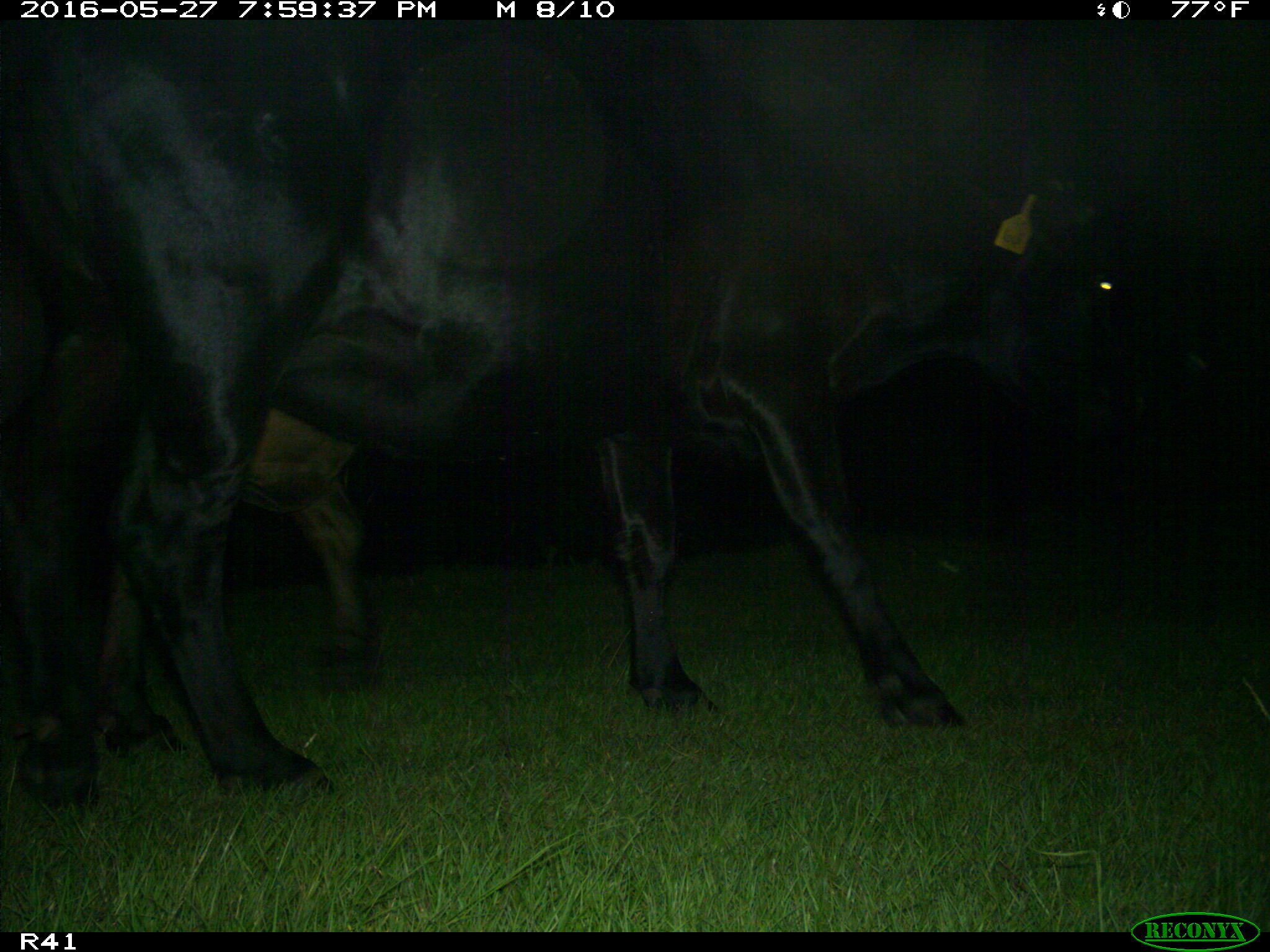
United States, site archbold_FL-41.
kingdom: Animalia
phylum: Chordata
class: Mammalia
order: Artiodactyla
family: Bovidae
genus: Bos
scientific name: Bos taurus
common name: domestic cow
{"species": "Bos taurus (domestic cow)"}